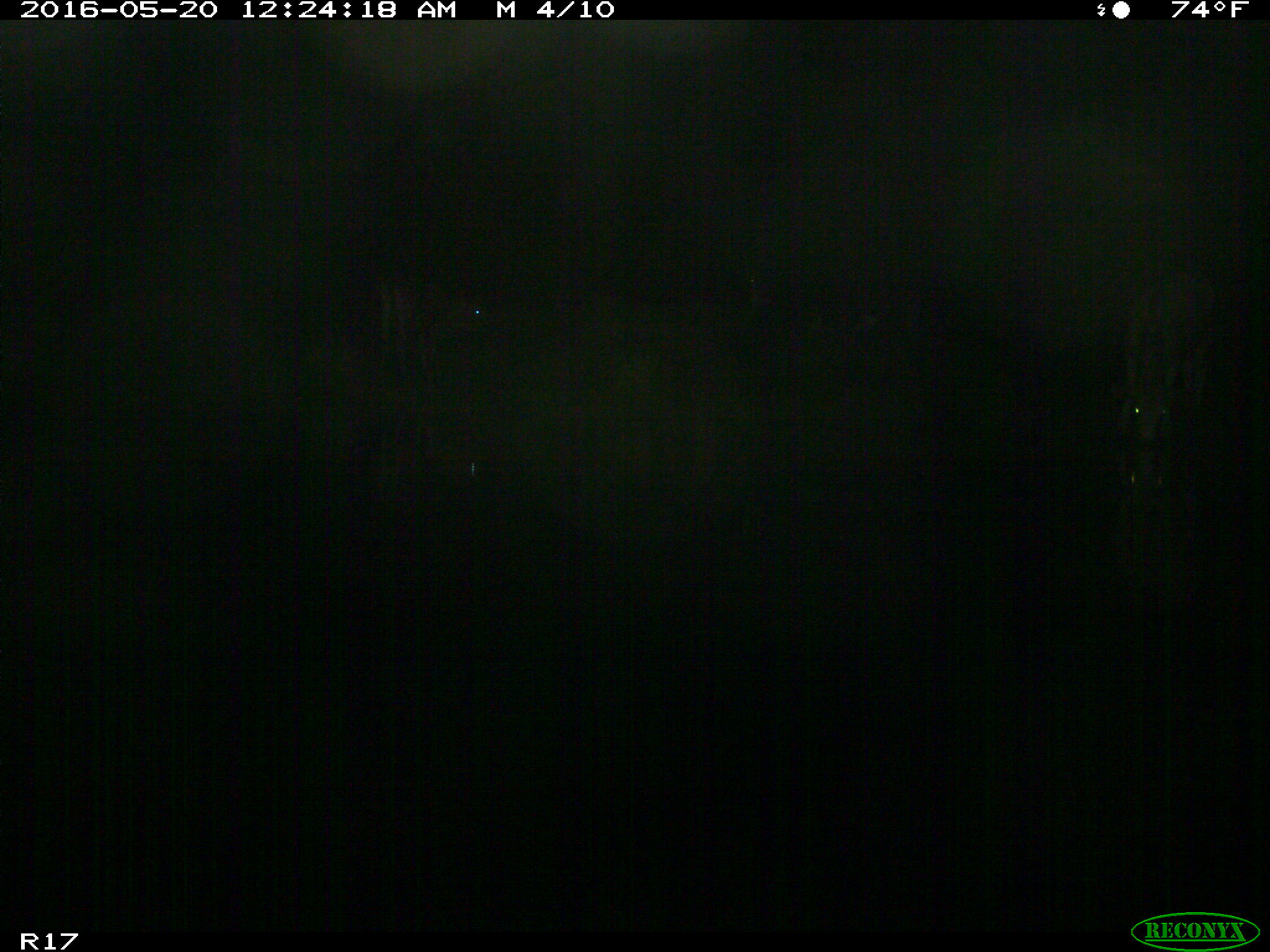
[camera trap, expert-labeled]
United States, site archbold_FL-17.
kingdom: Animalia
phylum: Chordata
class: Mammalia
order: Artiodactyla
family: Bovidae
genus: Bos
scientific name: Bos taurus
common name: domestic cow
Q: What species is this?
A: Bos taurus (domestic cow).